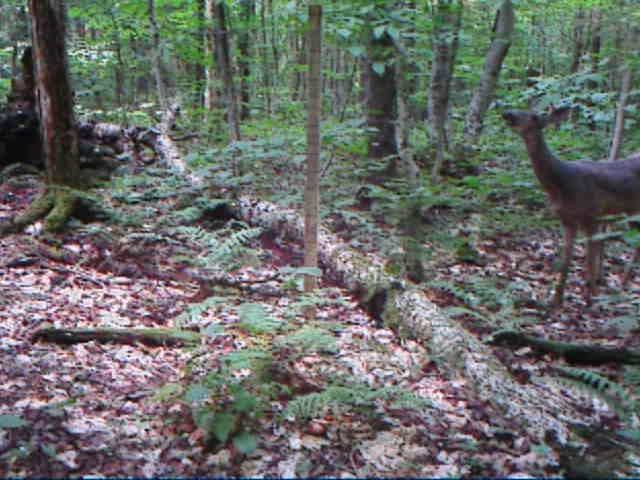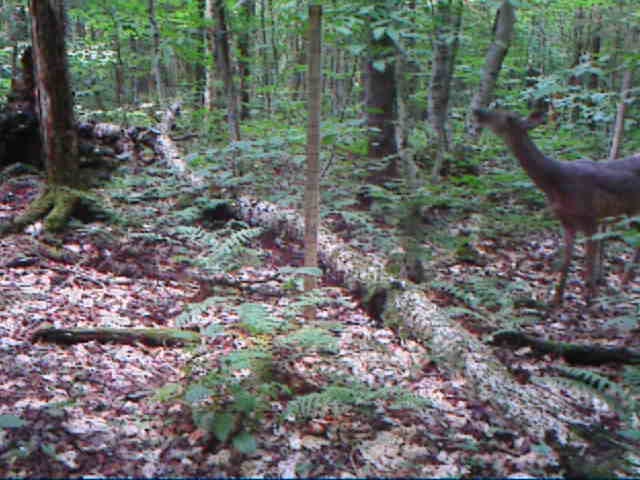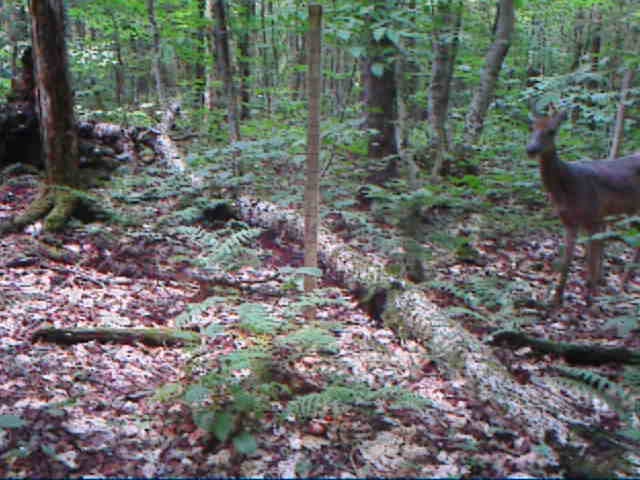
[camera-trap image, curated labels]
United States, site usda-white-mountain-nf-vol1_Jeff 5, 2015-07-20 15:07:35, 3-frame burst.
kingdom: Animalia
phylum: Chordata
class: Mammalia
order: Artiodactyla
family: Cervidae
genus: Odocoileus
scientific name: Odocoileus virginianus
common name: white-tailed deer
White-tailed deer (Odocoileus virginianus).